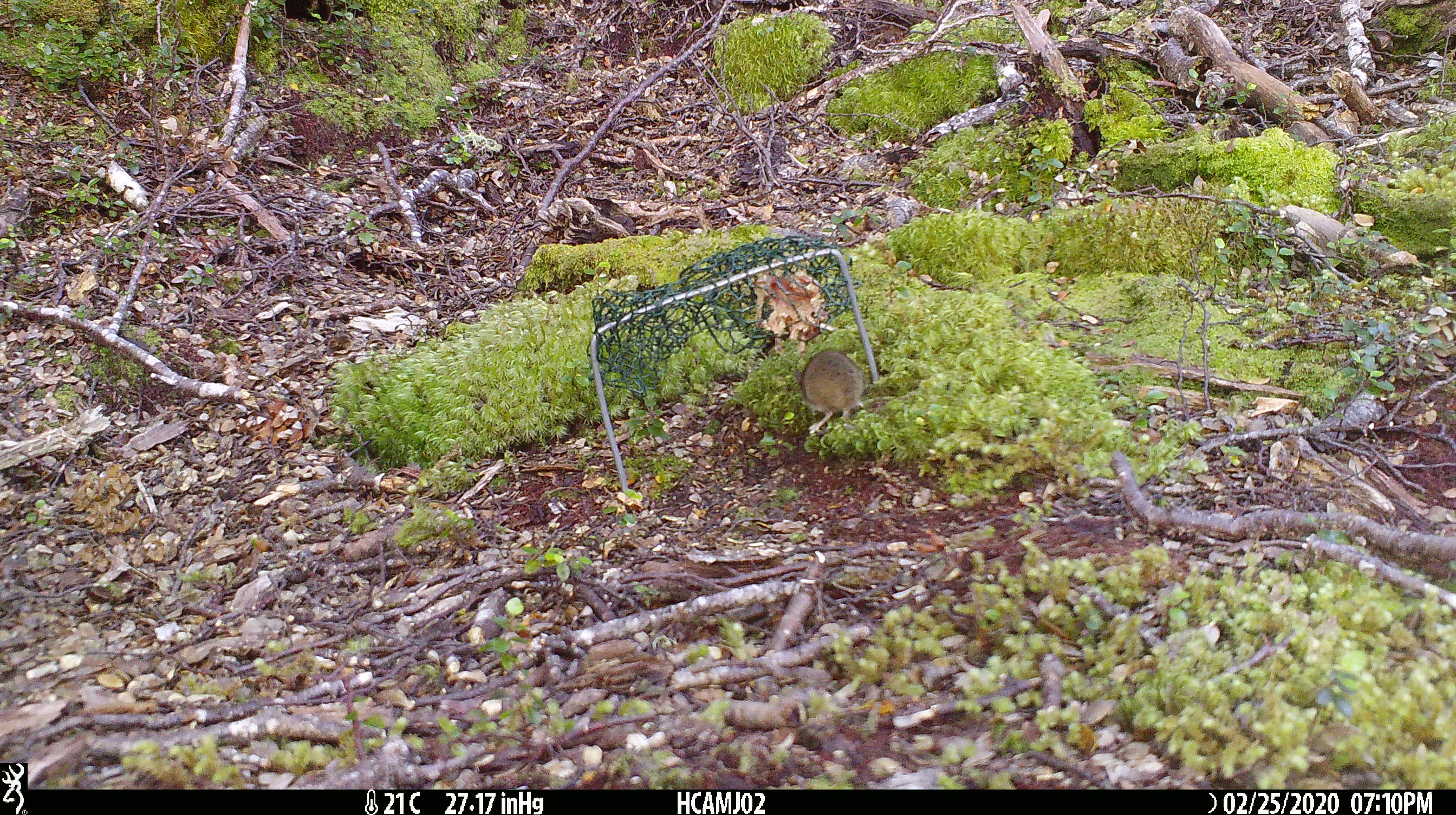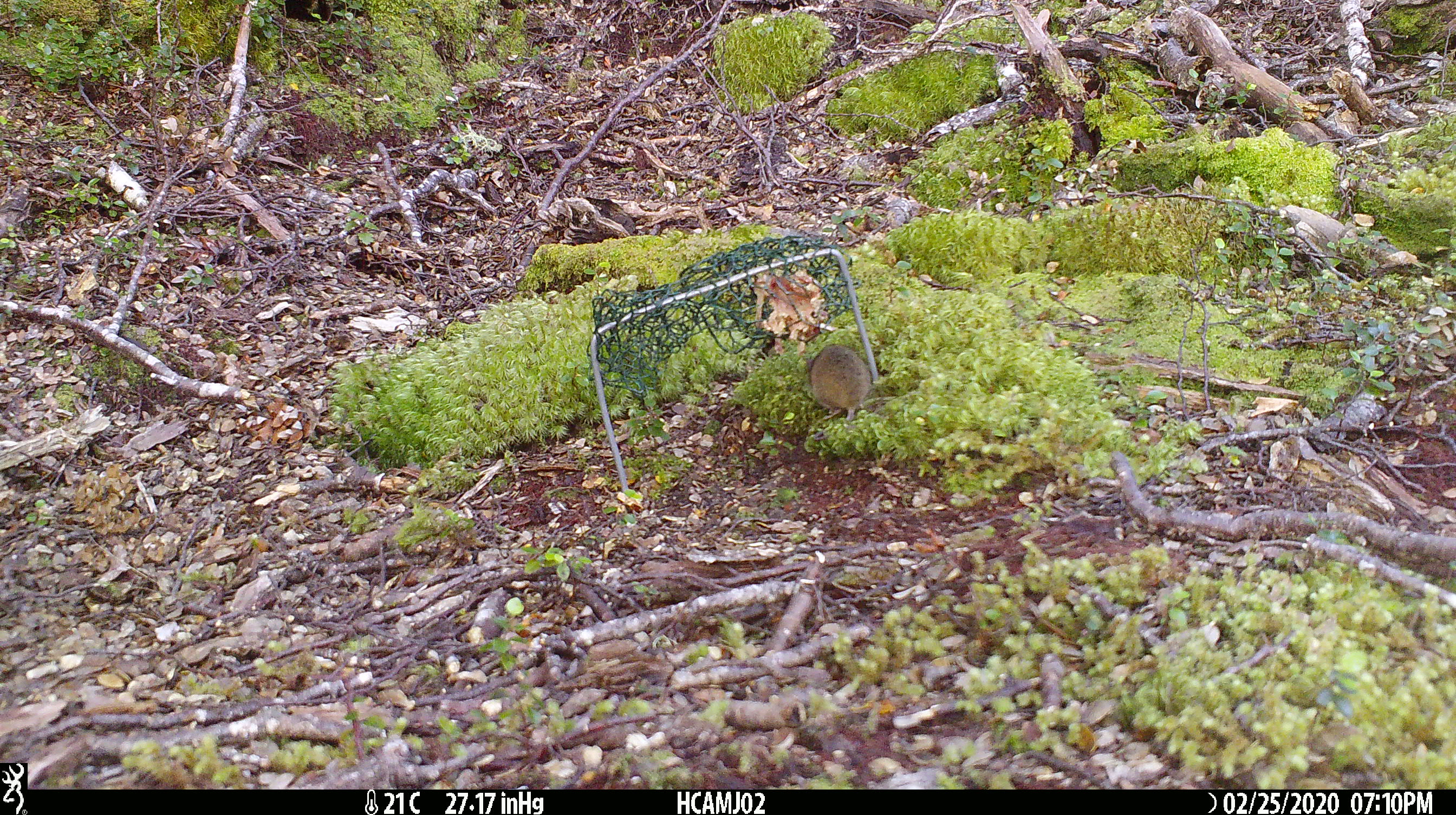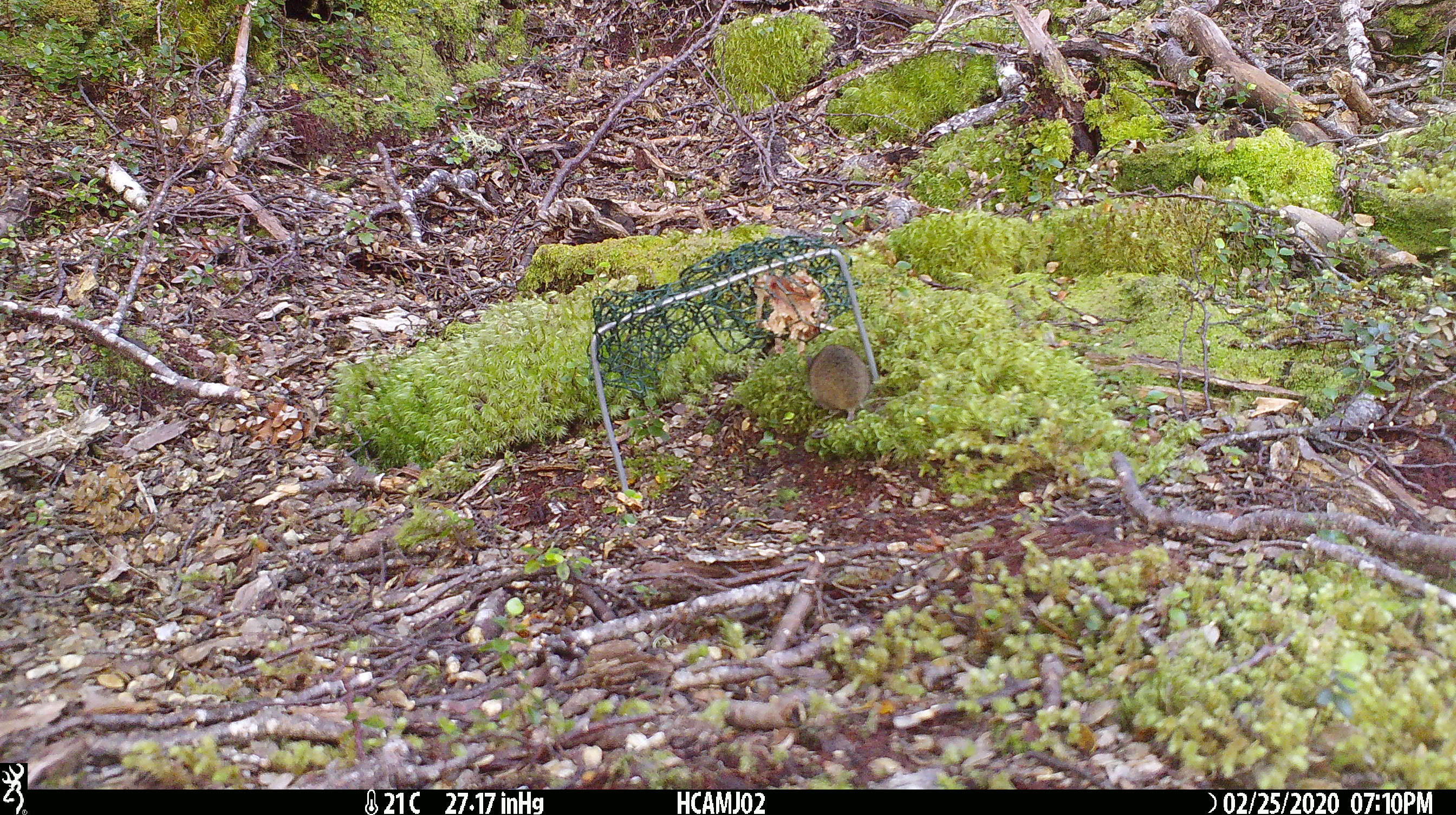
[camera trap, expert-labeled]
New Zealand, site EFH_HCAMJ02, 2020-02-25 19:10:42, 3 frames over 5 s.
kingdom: Animalia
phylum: Chordata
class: Mammalia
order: Rodentia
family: Muridae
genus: Mus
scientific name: Mus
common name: mouse